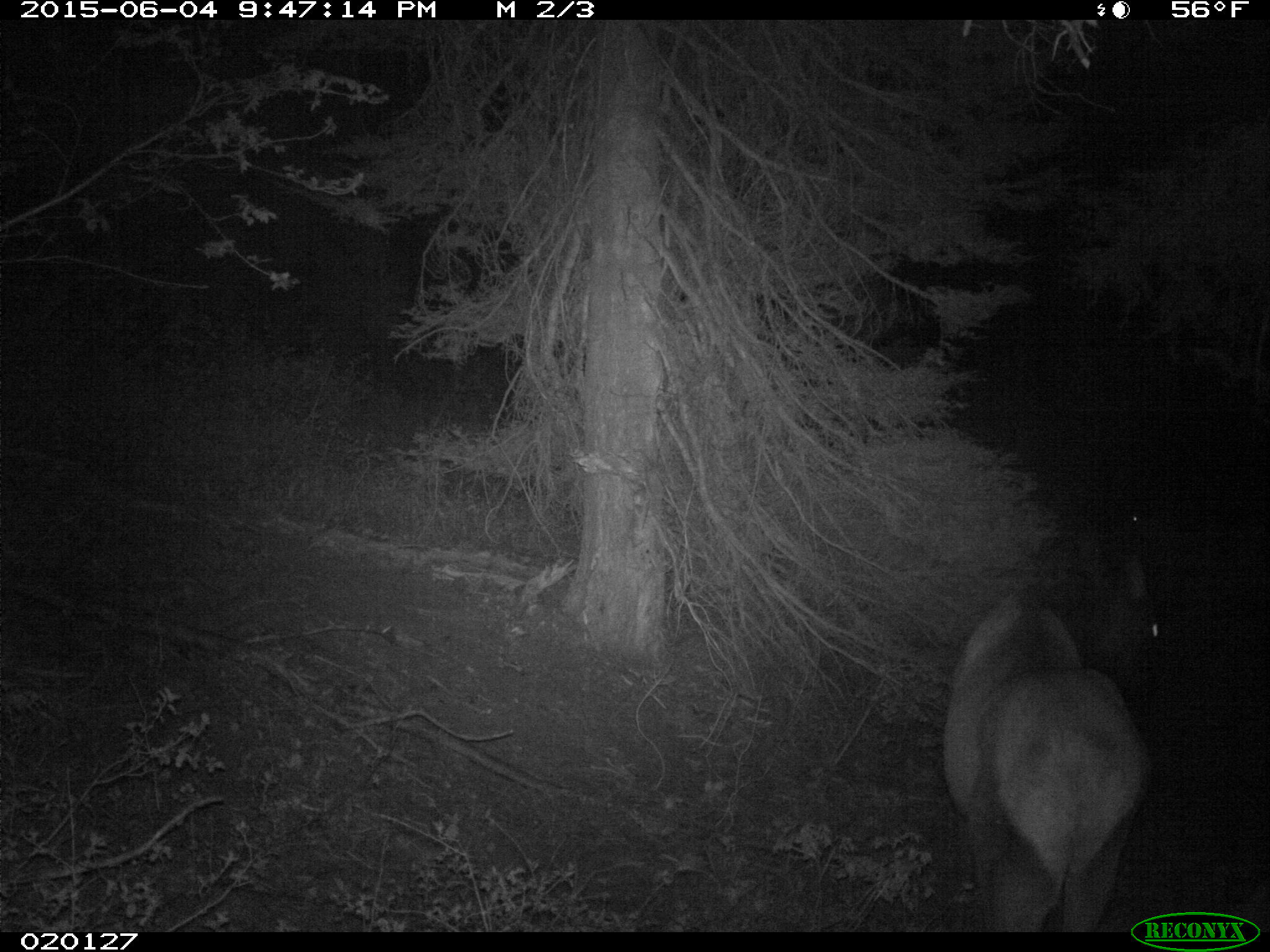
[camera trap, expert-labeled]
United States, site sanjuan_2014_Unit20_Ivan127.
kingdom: Animalia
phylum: Chordata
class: Mammalia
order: Artiodactyla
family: Cervidae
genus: Cervus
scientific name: Cervus elaphus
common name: red deer